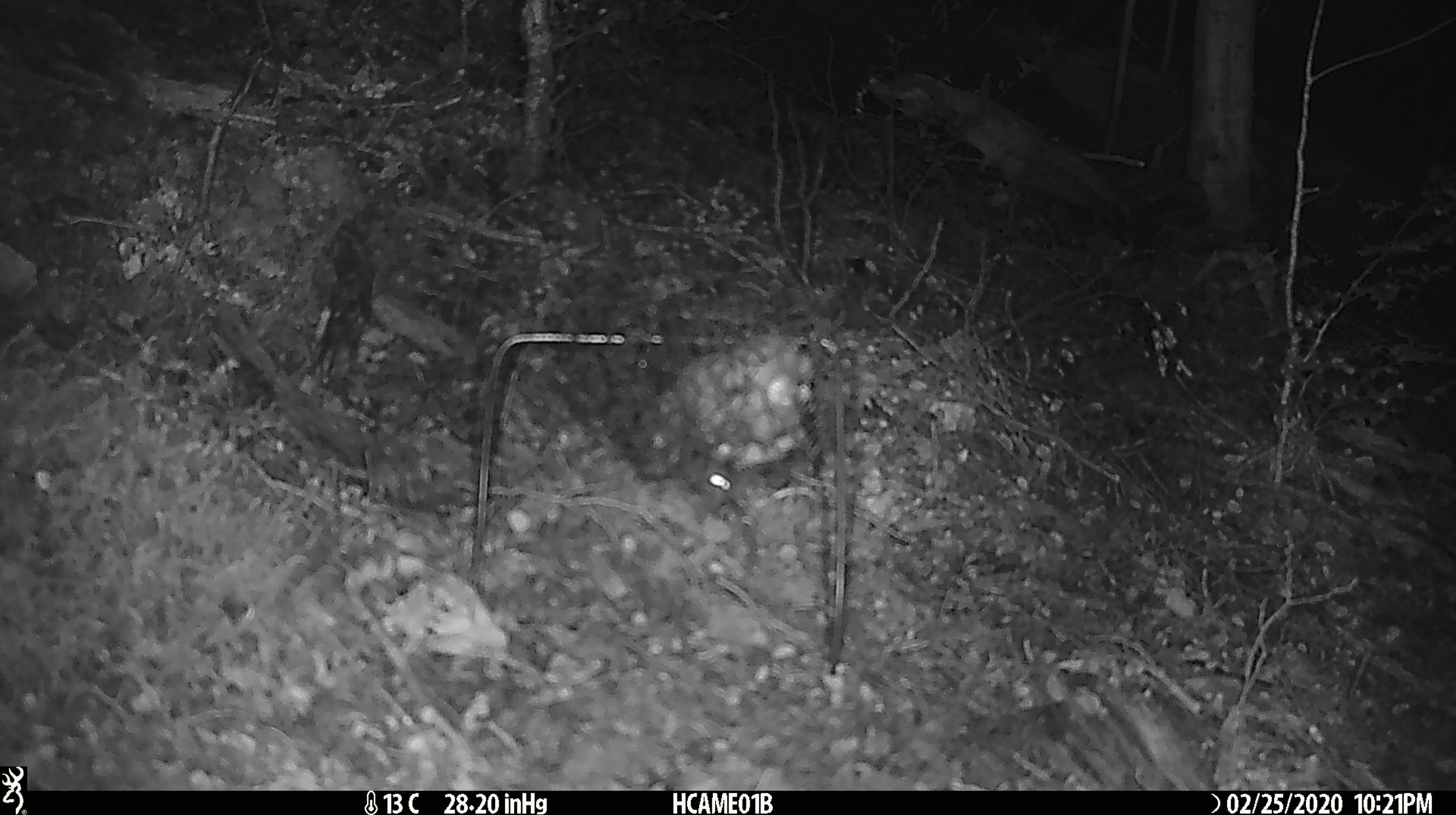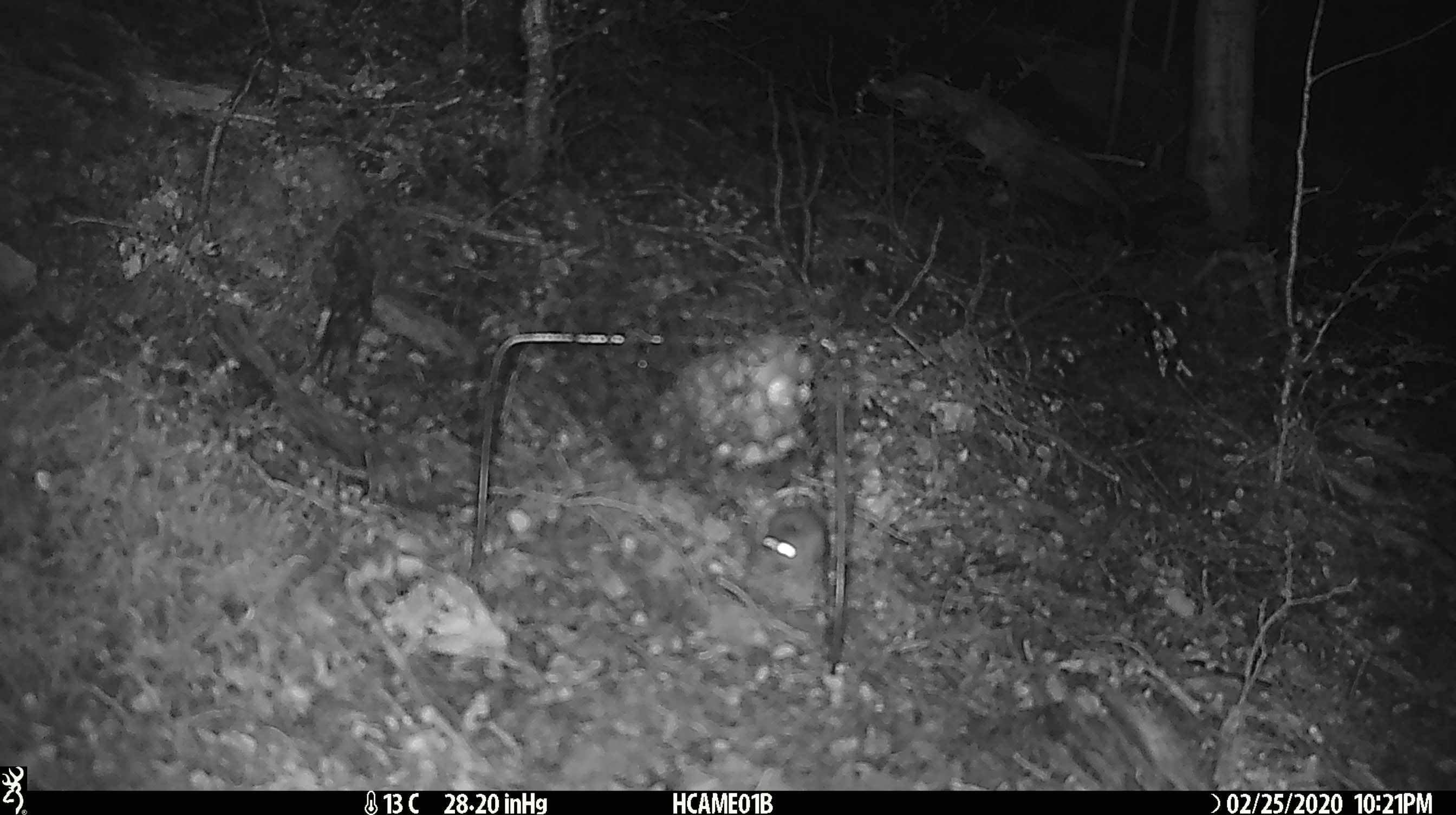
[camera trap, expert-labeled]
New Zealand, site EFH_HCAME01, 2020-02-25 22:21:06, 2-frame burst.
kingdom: Animalia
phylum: Chordata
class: Mammalia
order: Rodentia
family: Muridae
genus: Mus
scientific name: Mus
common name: mouse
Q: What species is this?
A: Mouse (Mus).